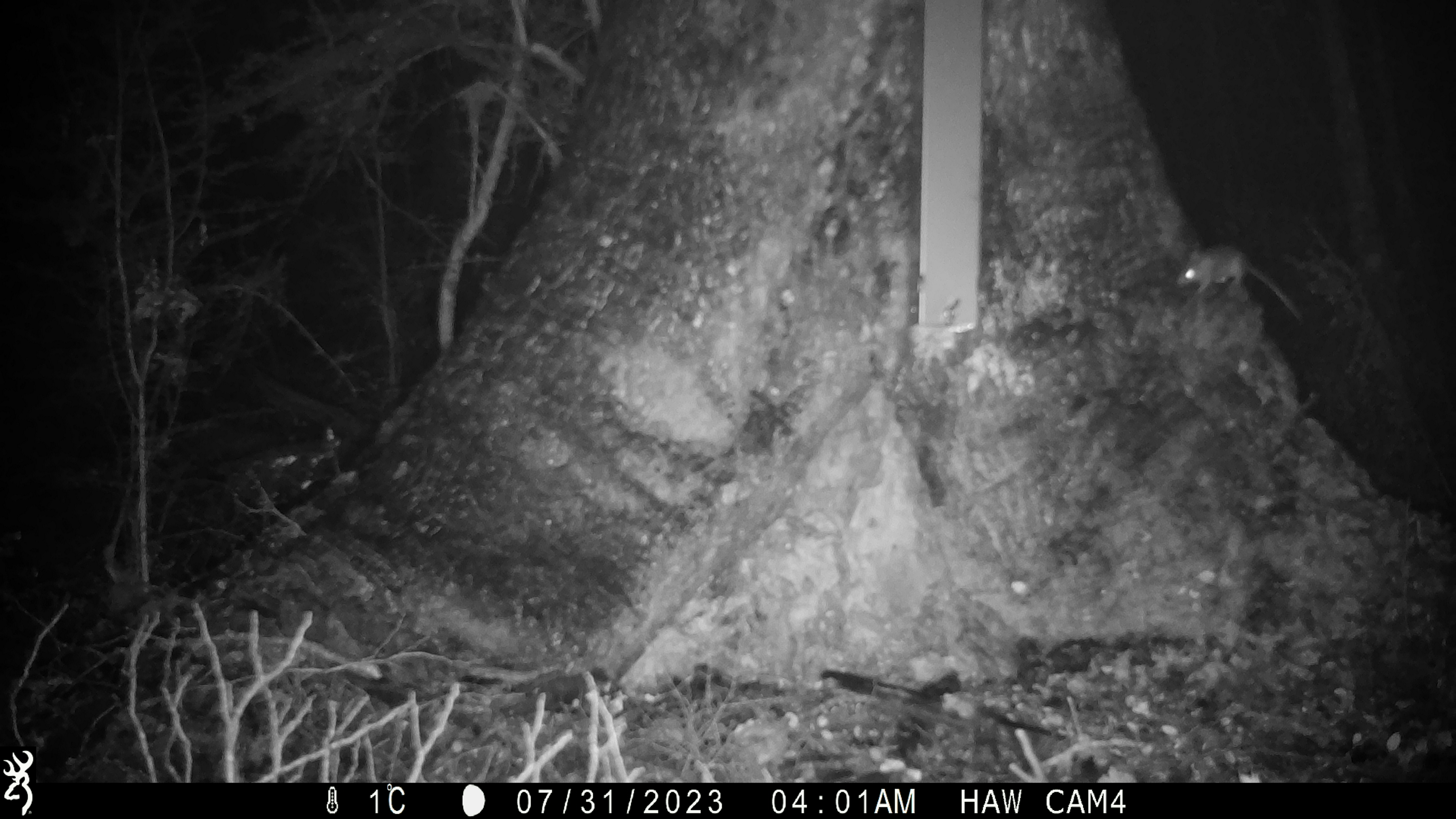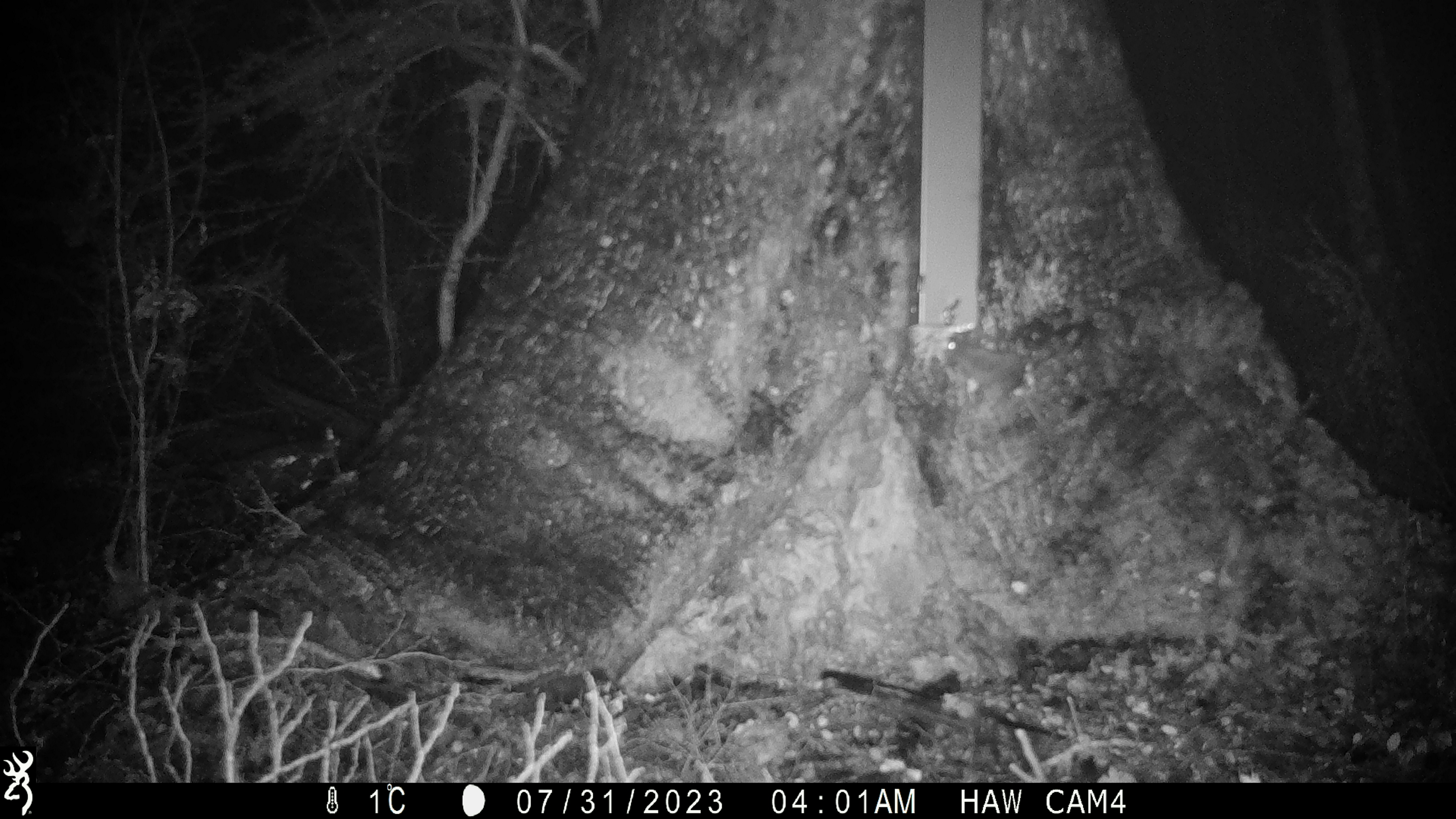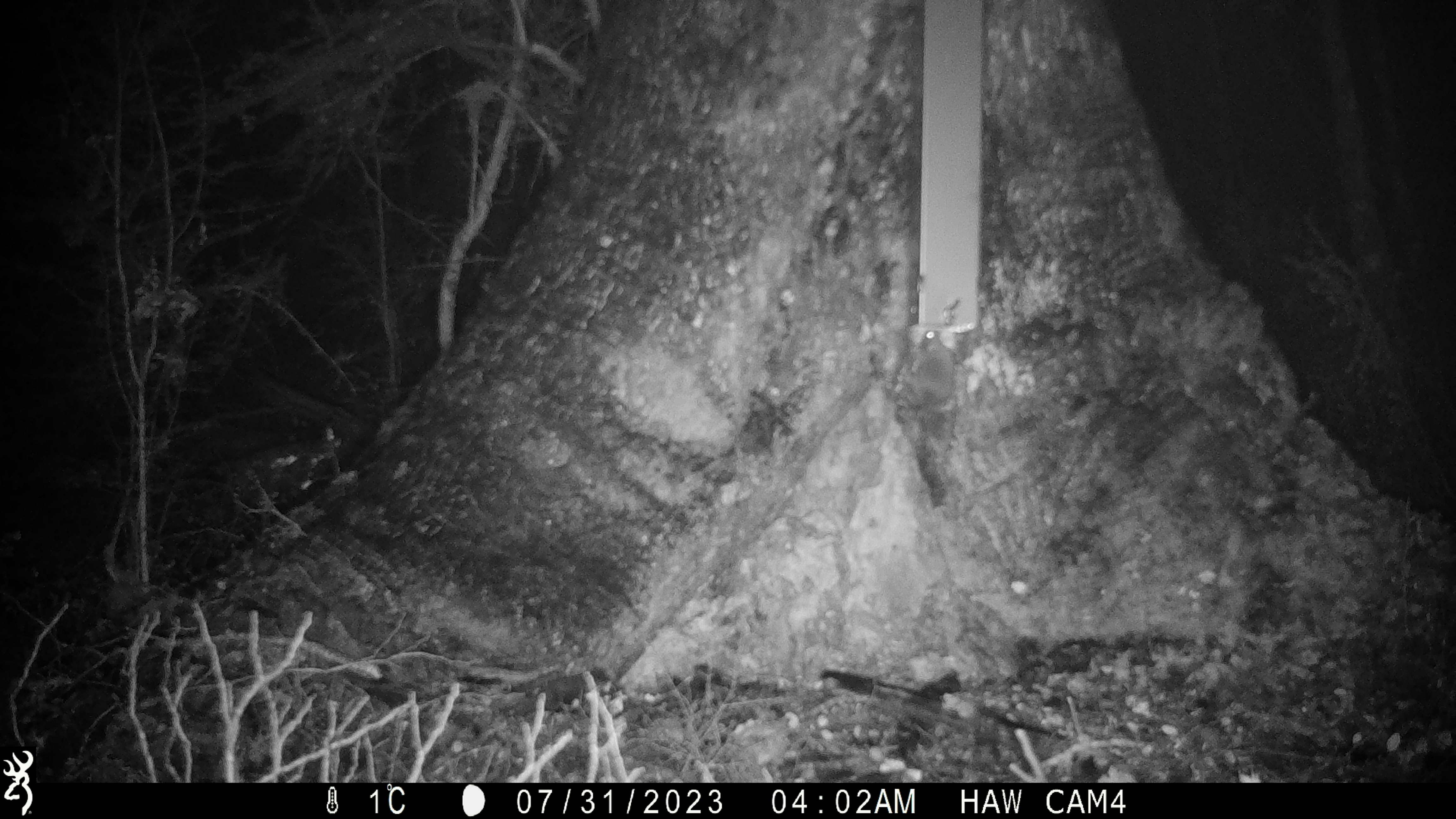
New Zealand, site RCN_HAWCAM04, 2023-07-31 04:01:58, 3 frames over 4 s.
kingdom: Animalia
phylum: Chordata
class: Mammalia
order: Rodentia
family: Muridae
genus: Mus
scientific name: Mus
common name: mouse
Mouse (Mus).